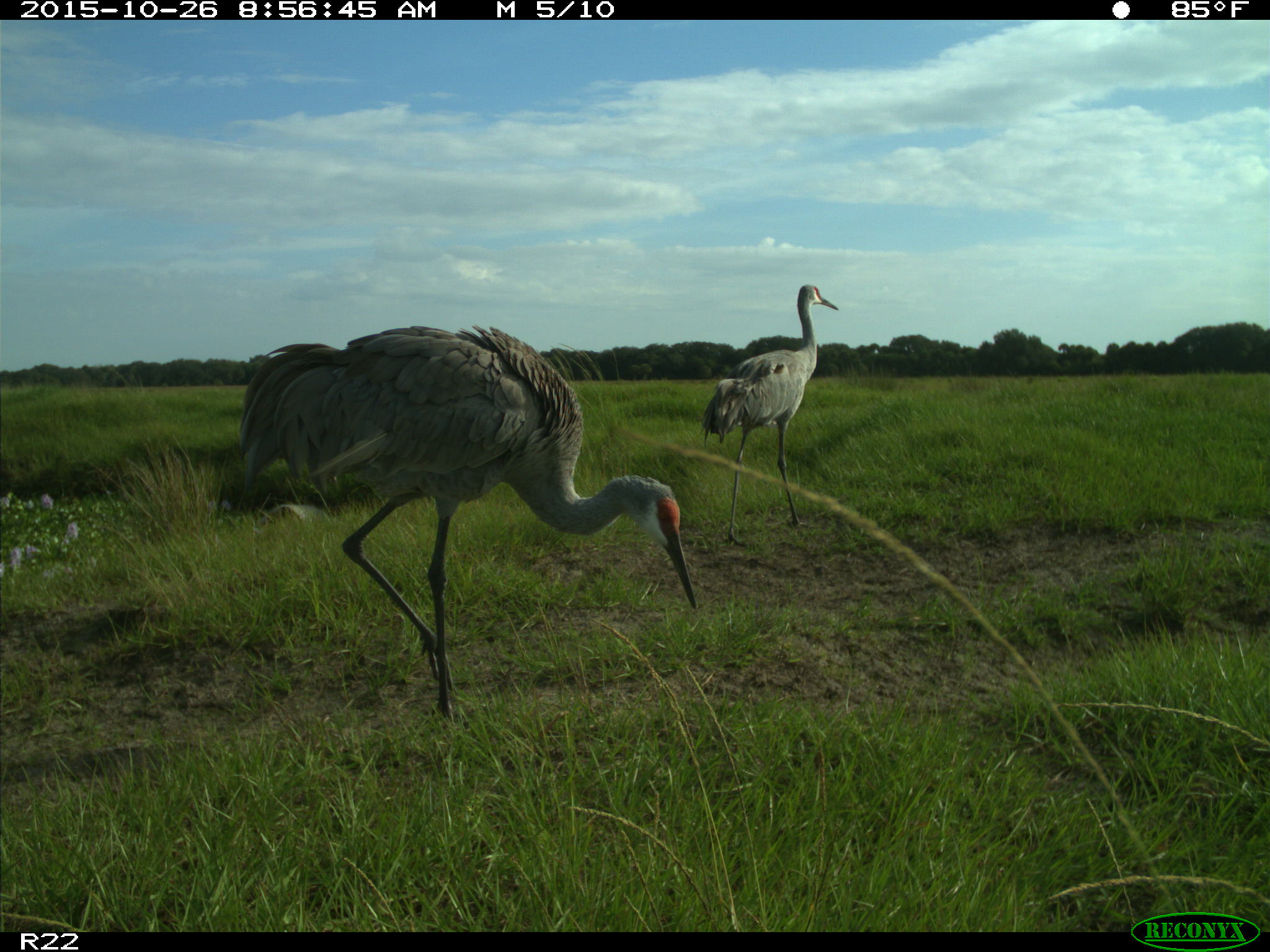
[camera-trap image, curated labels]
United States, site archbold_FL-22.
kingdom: Animalia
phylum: Chordata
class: Aves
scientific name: Aves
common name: birds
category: unidentified bird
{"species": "unidentified bird (birds) (Aves)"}